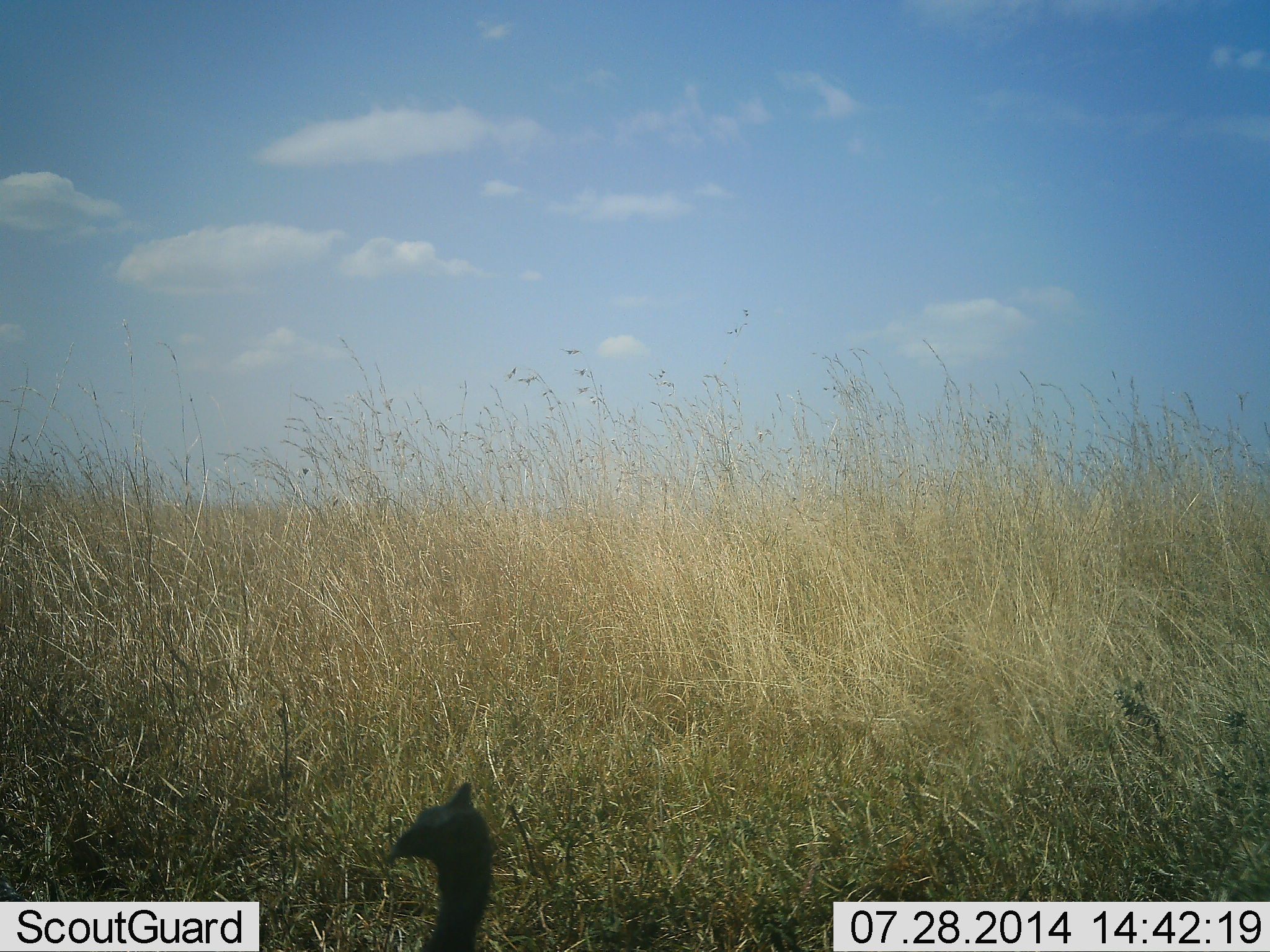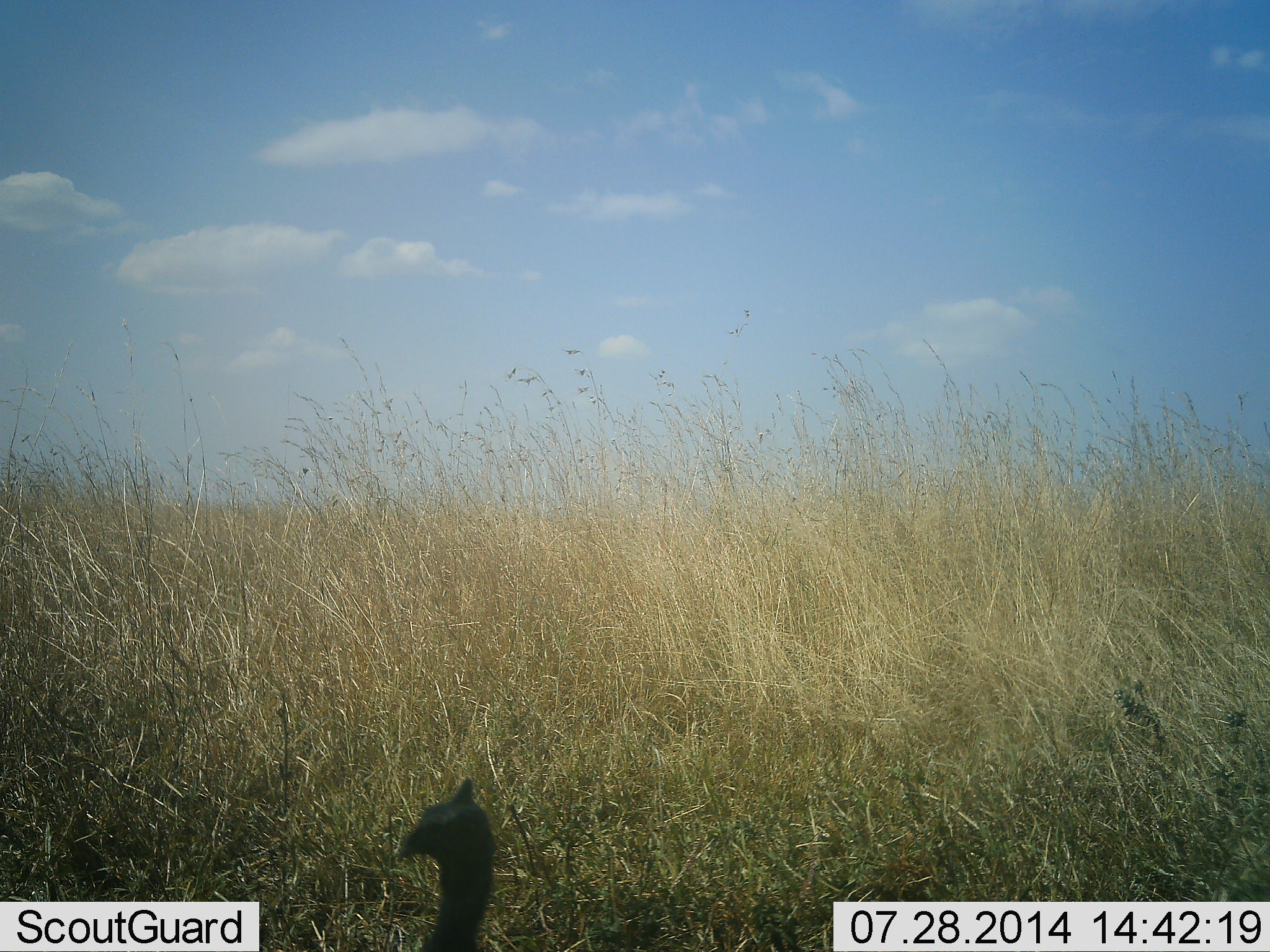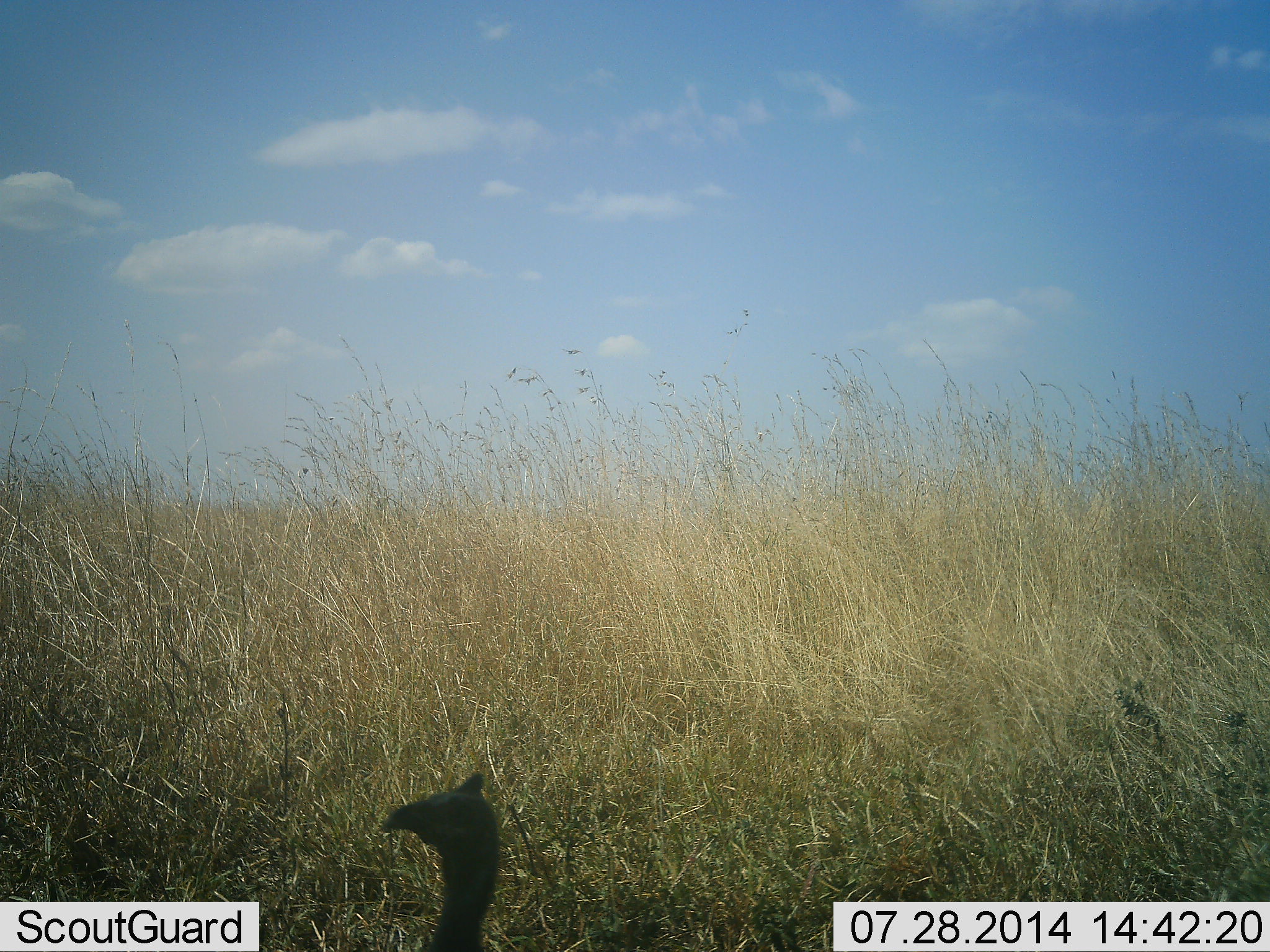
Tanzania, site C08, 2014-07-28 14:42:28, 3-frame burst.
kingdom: Animalia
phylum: Chordata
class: Aves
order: Galliformes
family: Numididae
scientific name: Numididae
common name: guinea fowl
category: guineafowl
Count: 1.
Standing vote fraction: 100%.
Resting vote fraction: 0%.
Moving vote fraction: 0%.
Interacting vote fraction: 0%.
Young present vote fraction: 0%.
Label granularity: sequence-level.